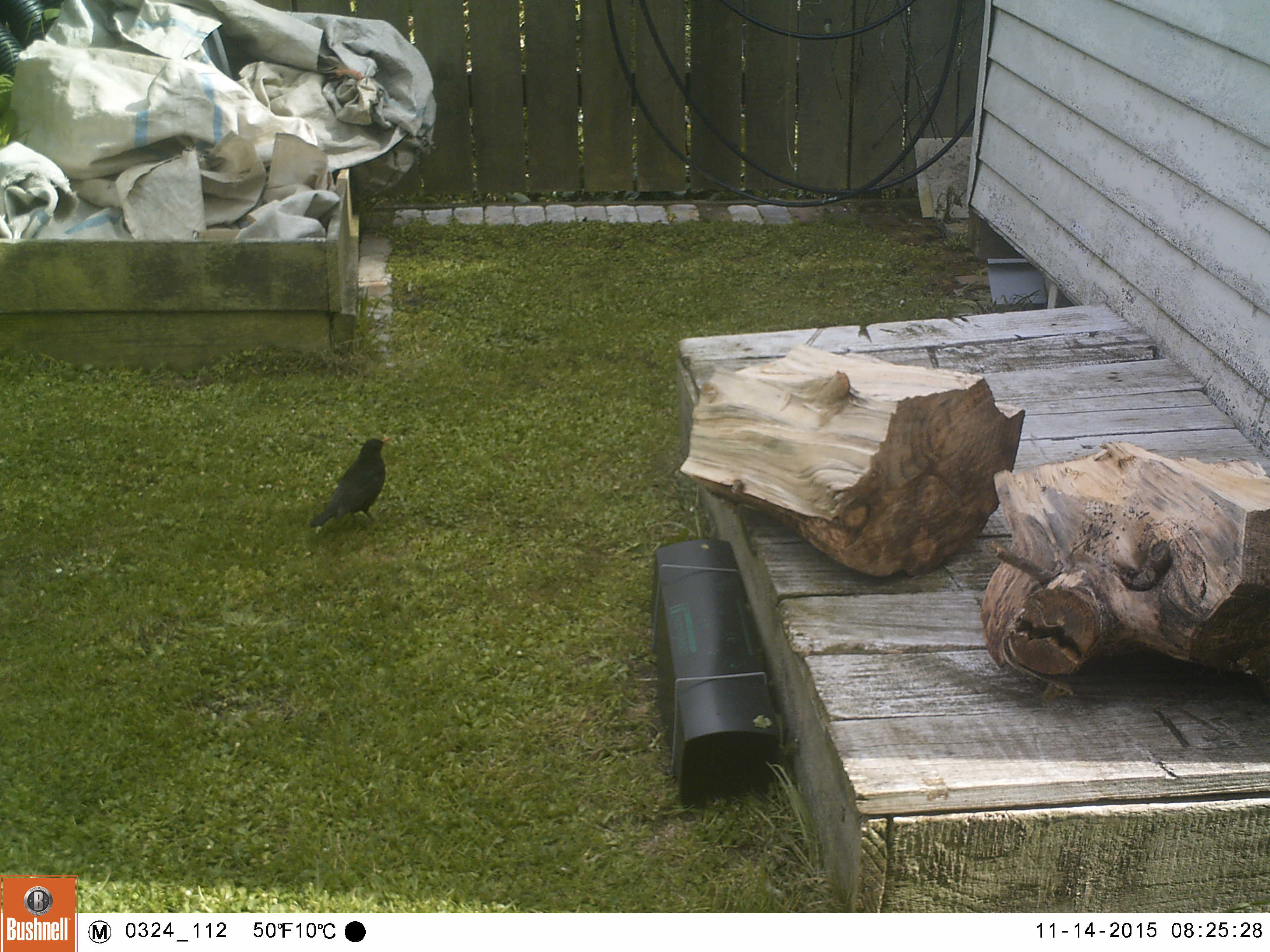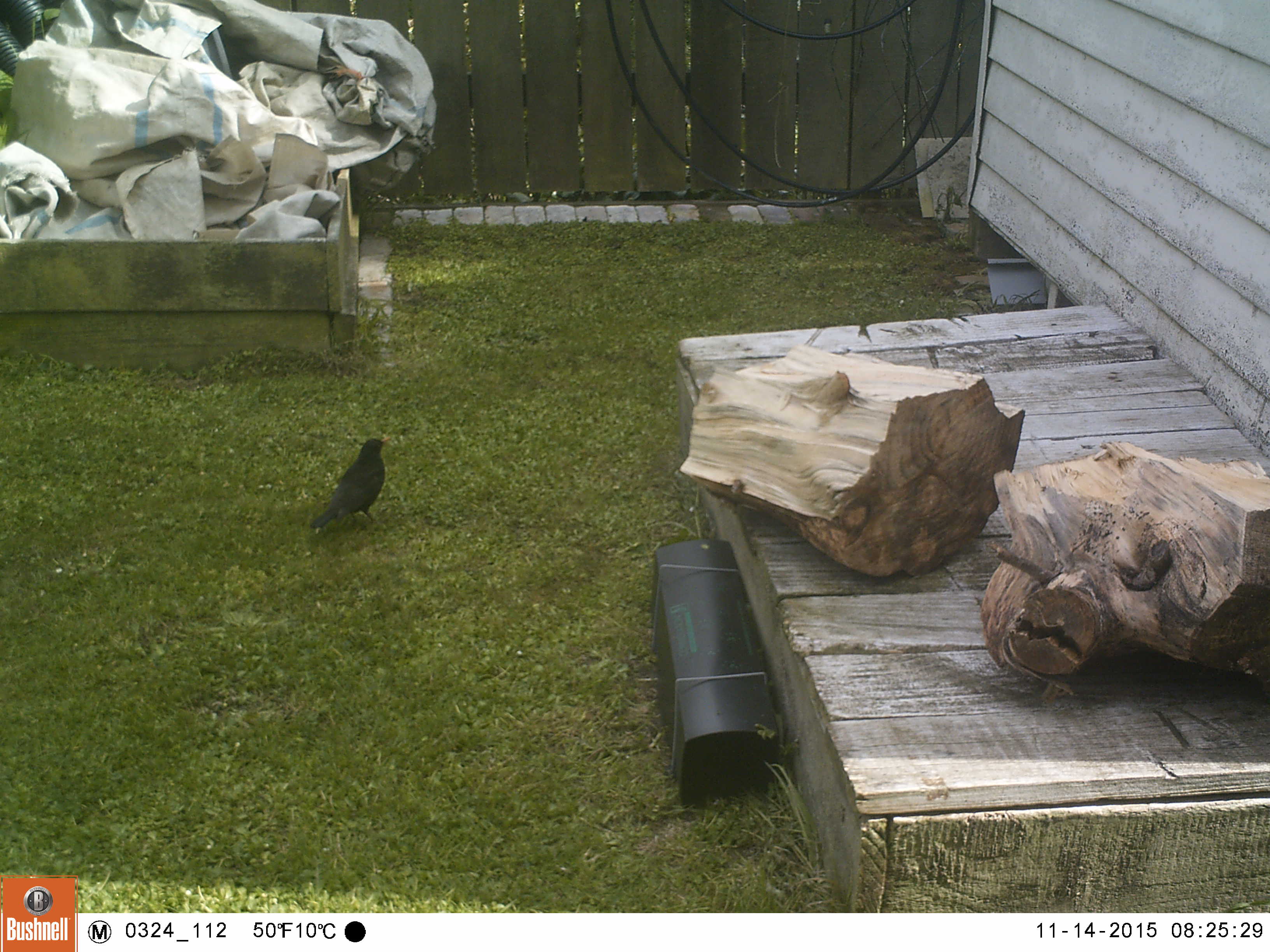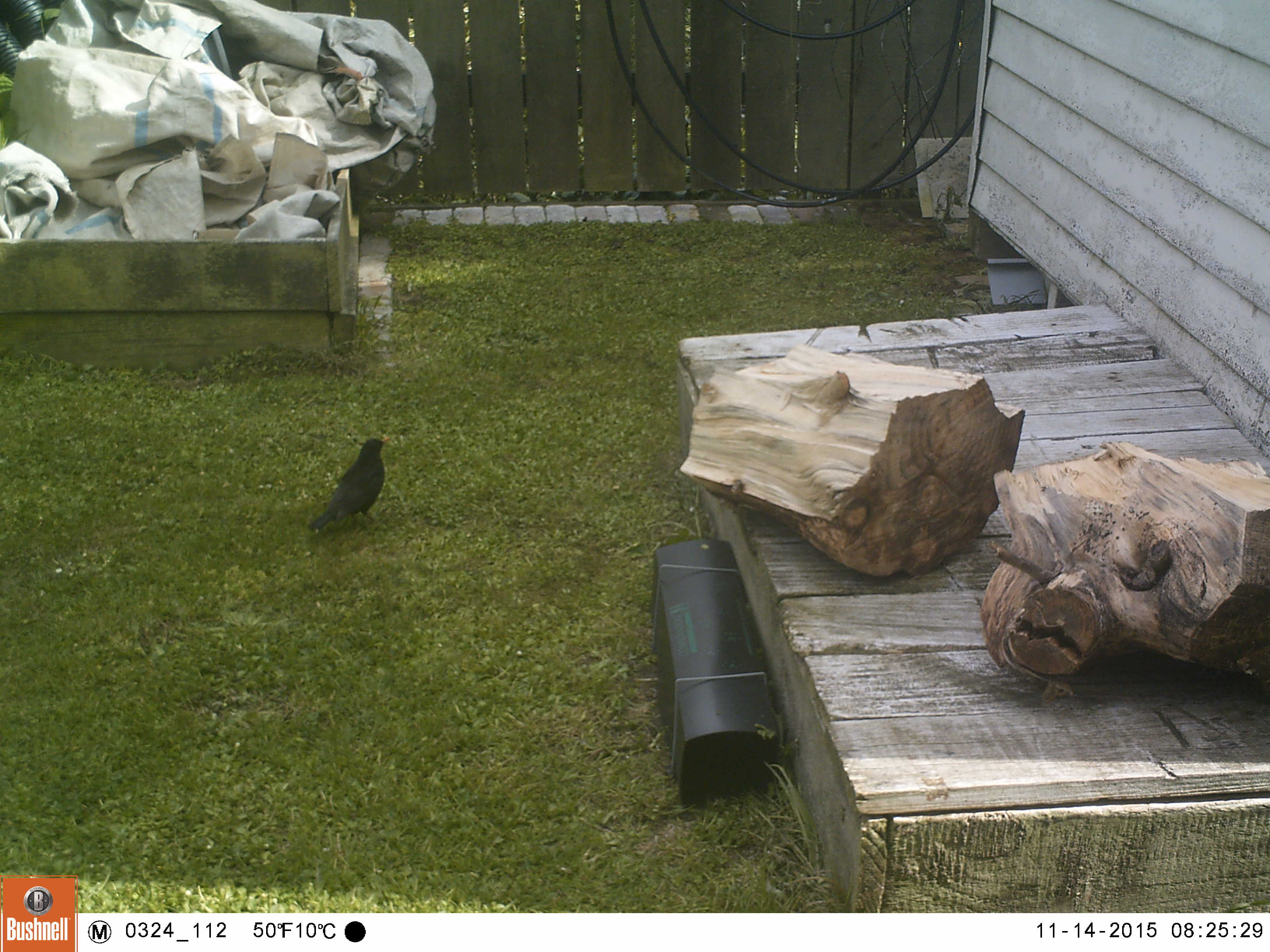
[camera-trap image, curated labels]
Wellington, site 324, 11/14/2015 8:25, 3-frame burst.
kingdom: Animalia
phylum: Chordata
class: Aves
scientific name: Aves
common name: bird